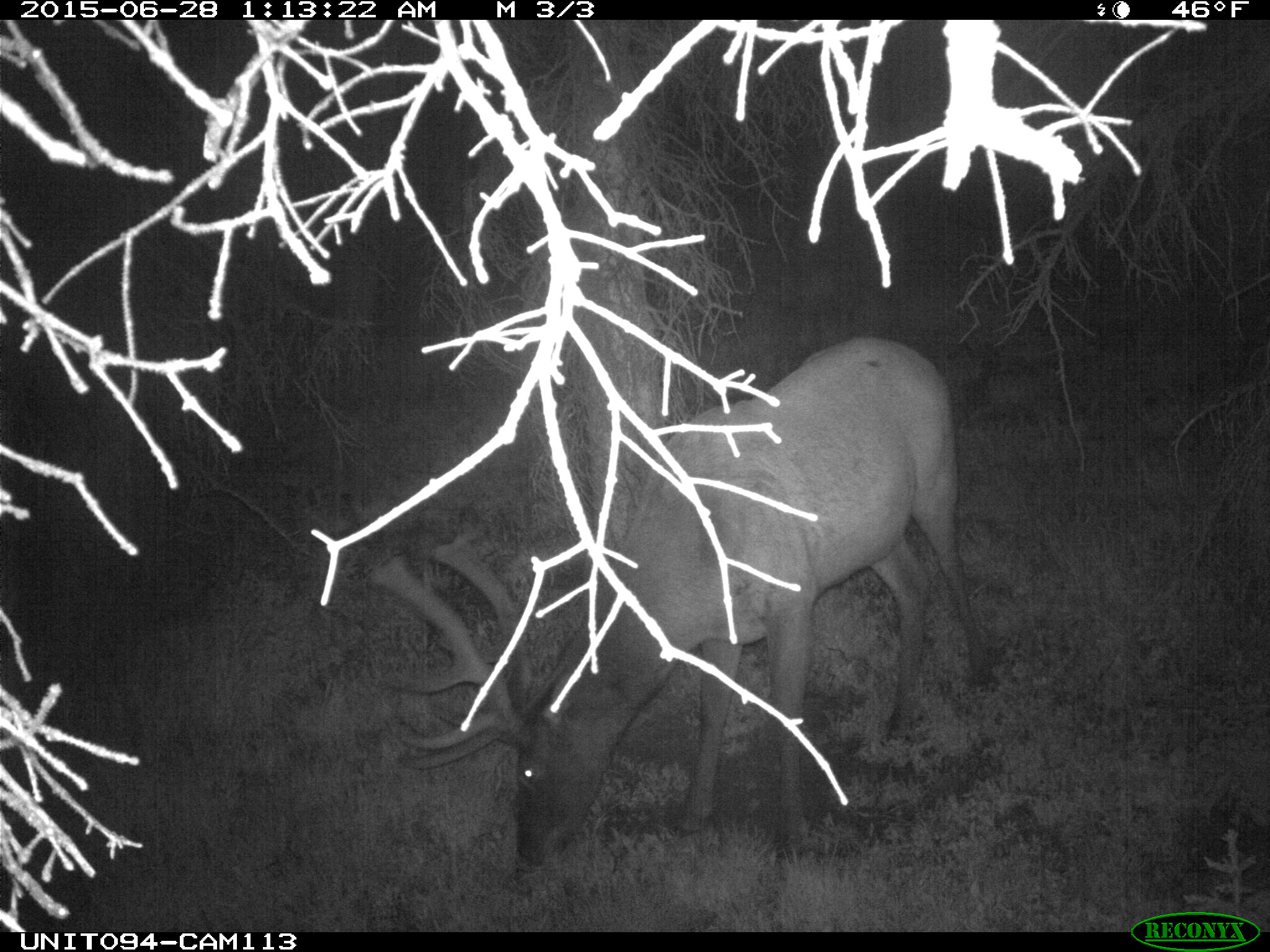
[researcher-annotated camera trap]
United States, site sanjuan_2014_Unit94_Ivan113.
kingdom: Animalia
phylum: Chordata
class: Mammalia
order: Artiodactyla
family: Cervidae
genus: Cervus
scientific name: Cervus elaphus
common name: red deer